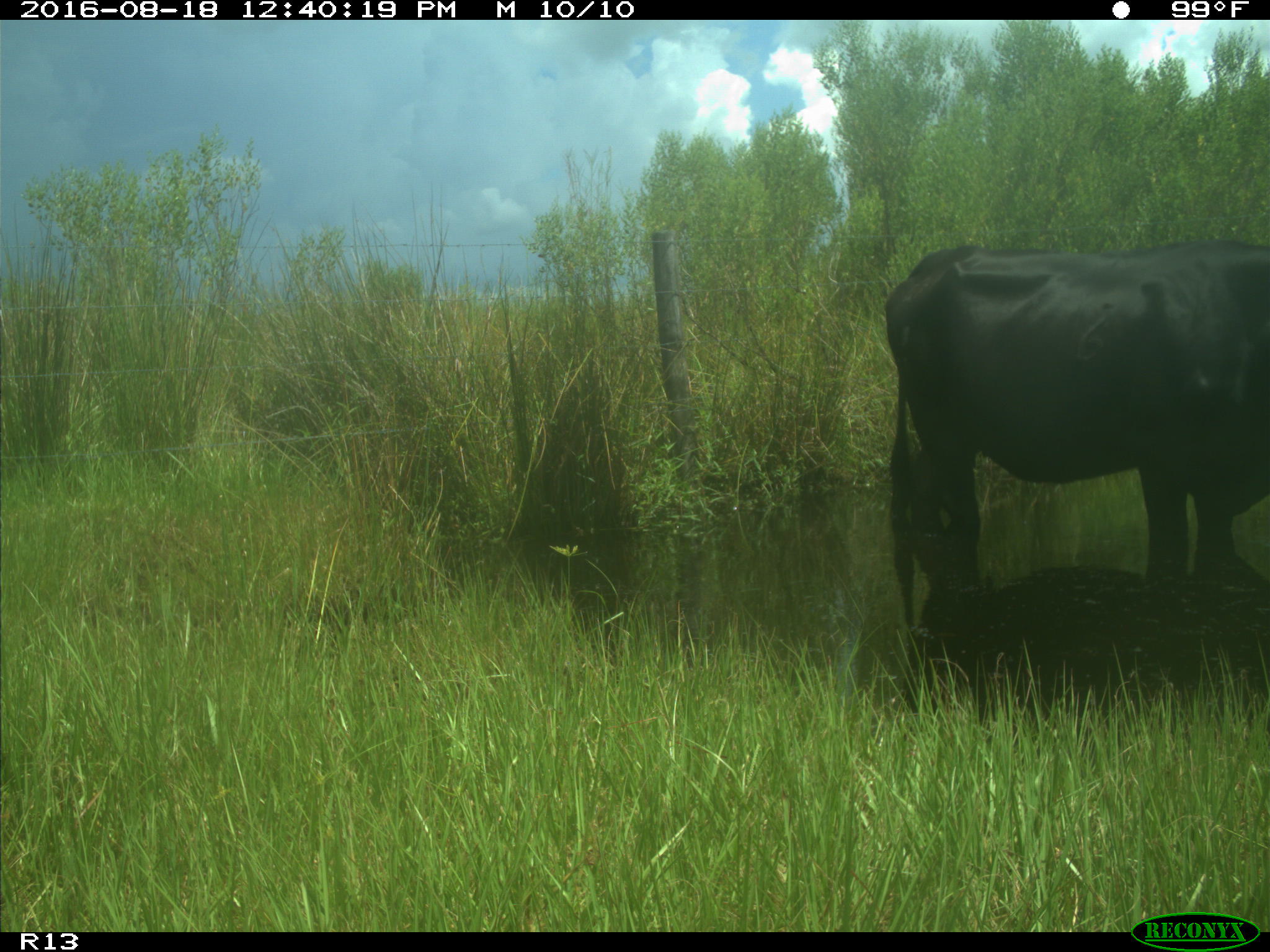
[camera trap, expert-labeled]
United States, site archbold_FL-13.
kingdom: Animalia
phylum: Chordata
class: Mammalia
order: Artiodactyla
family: Bovidae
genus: Bos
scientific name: Bos taurus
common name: domestic cow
Bos taurus (domestic cow).